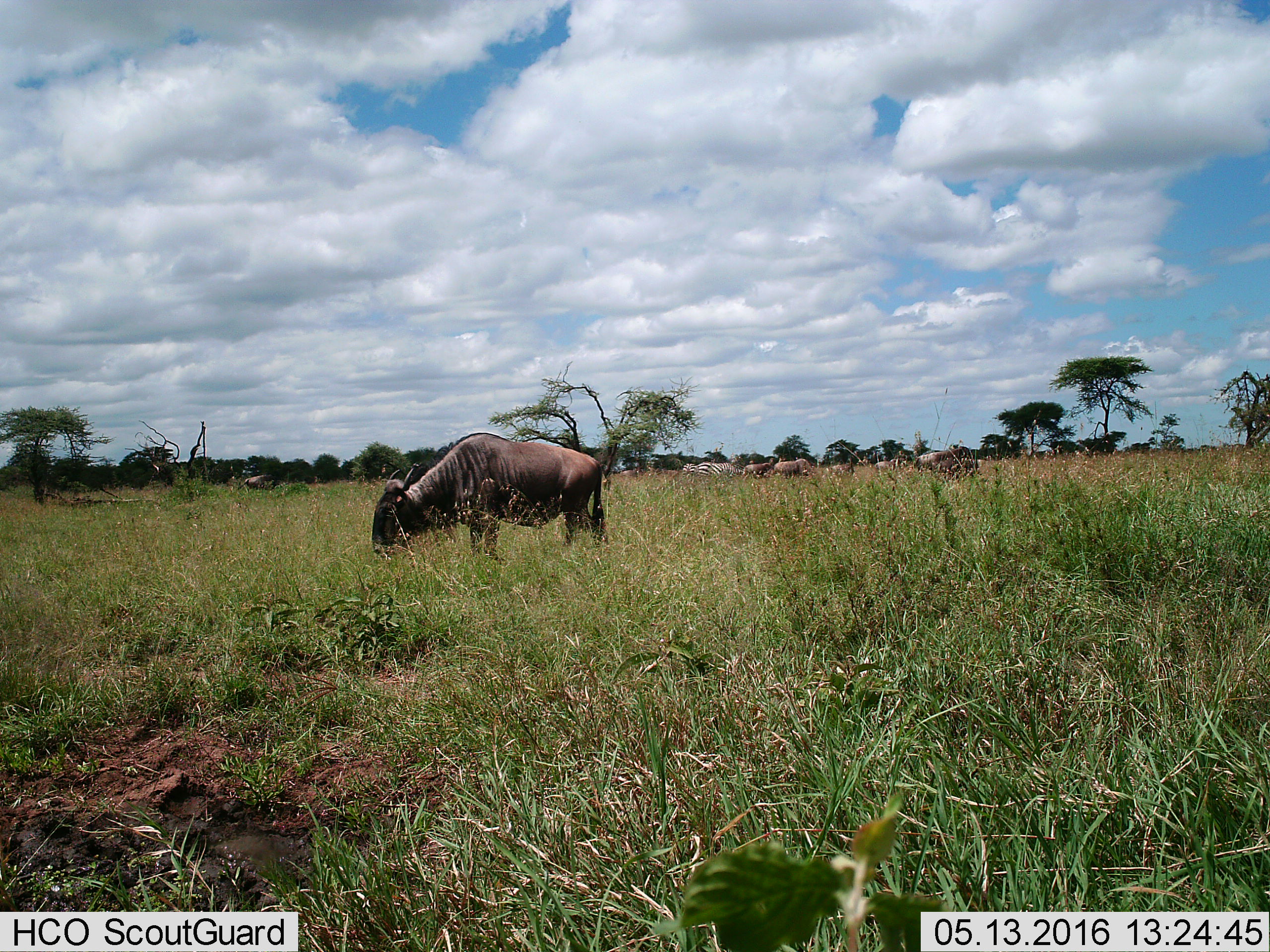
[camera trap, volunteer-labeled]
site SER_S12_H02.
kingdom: Animalia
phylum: Chordata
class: Mammalia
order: Artiodactyla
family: Bovidae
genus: Connochaetes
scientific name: Connochaetes taurinus taurinus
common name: blue wildebeest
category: wildebeestblue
Wildebeestblue (blue wildebeest) (Connochaetes taurinus taurinus), count 7. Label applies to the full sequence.